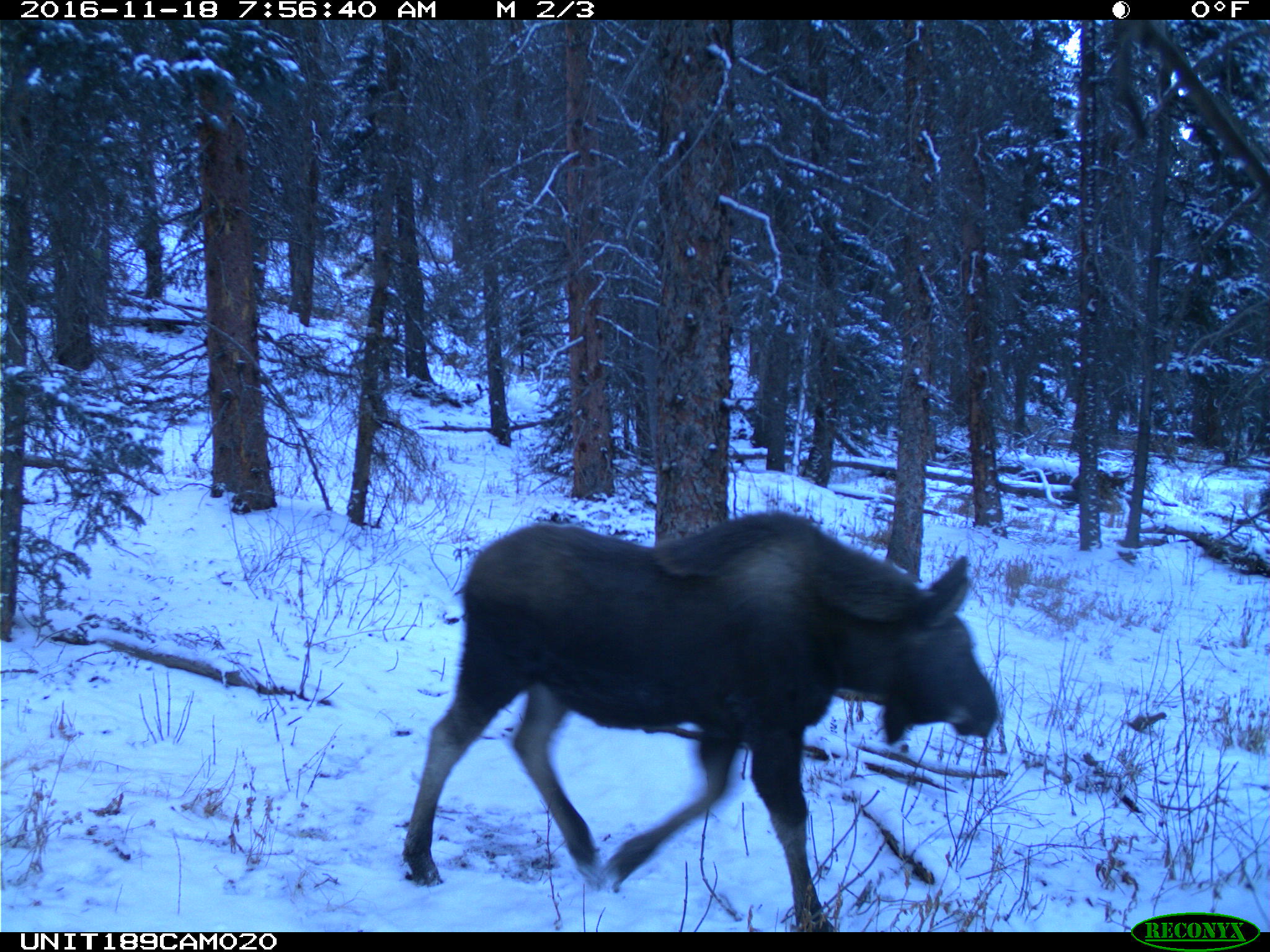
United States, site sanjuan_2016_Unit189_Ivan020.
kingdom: Animalia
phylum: Chordata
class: Mammalia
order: Artiodactyla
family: Cervidae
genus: Alces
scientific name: Alces alces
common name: moose